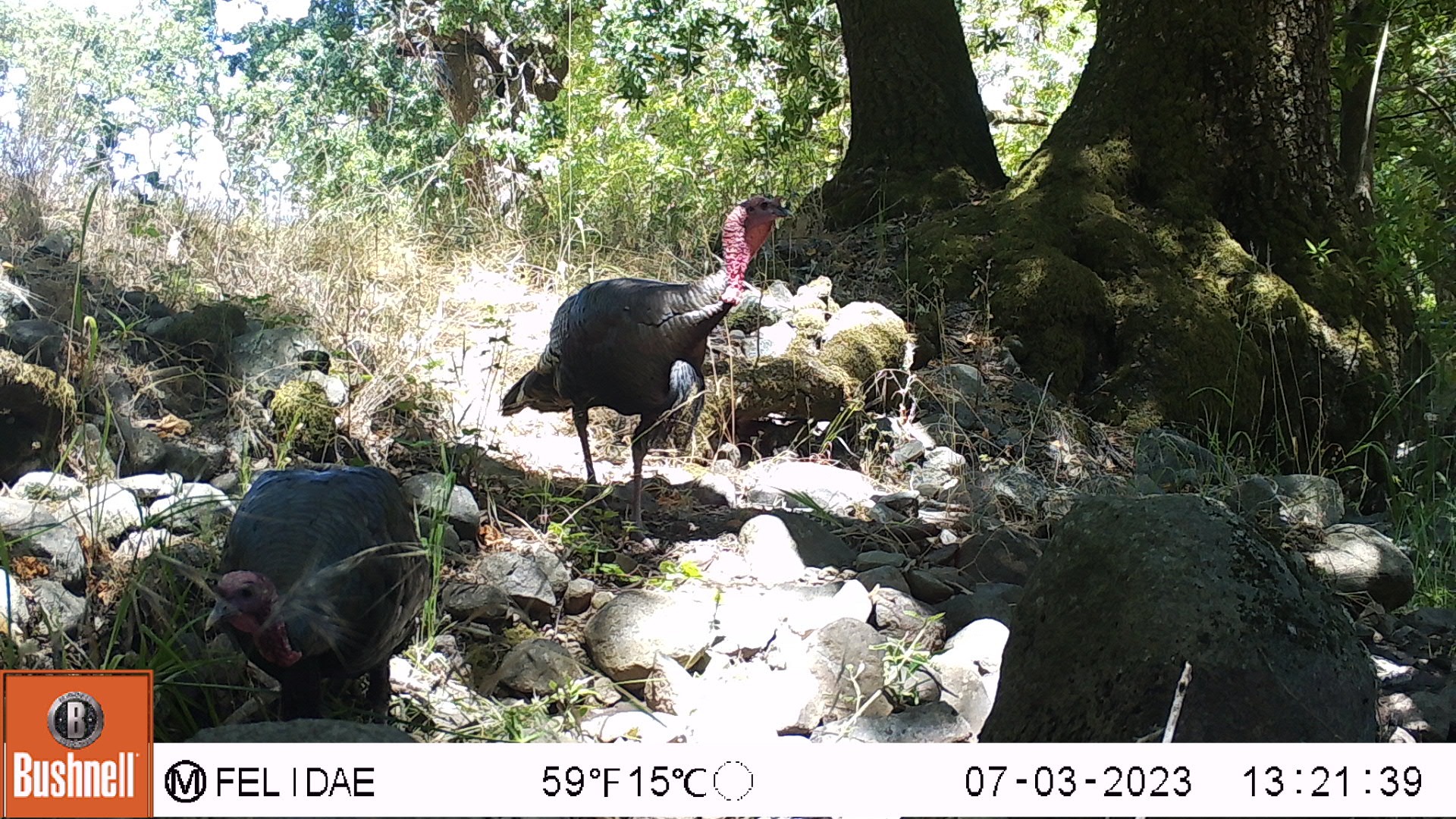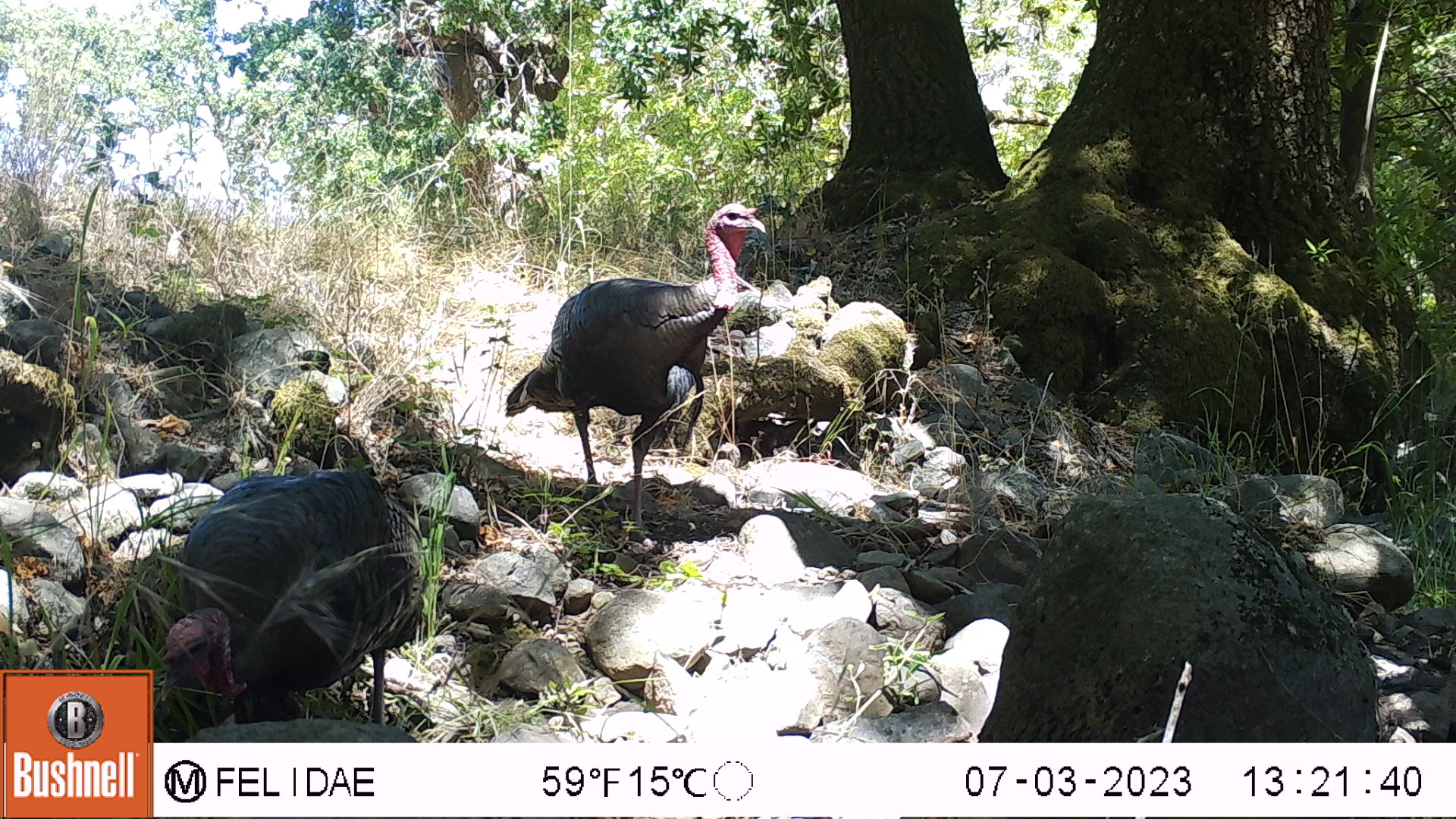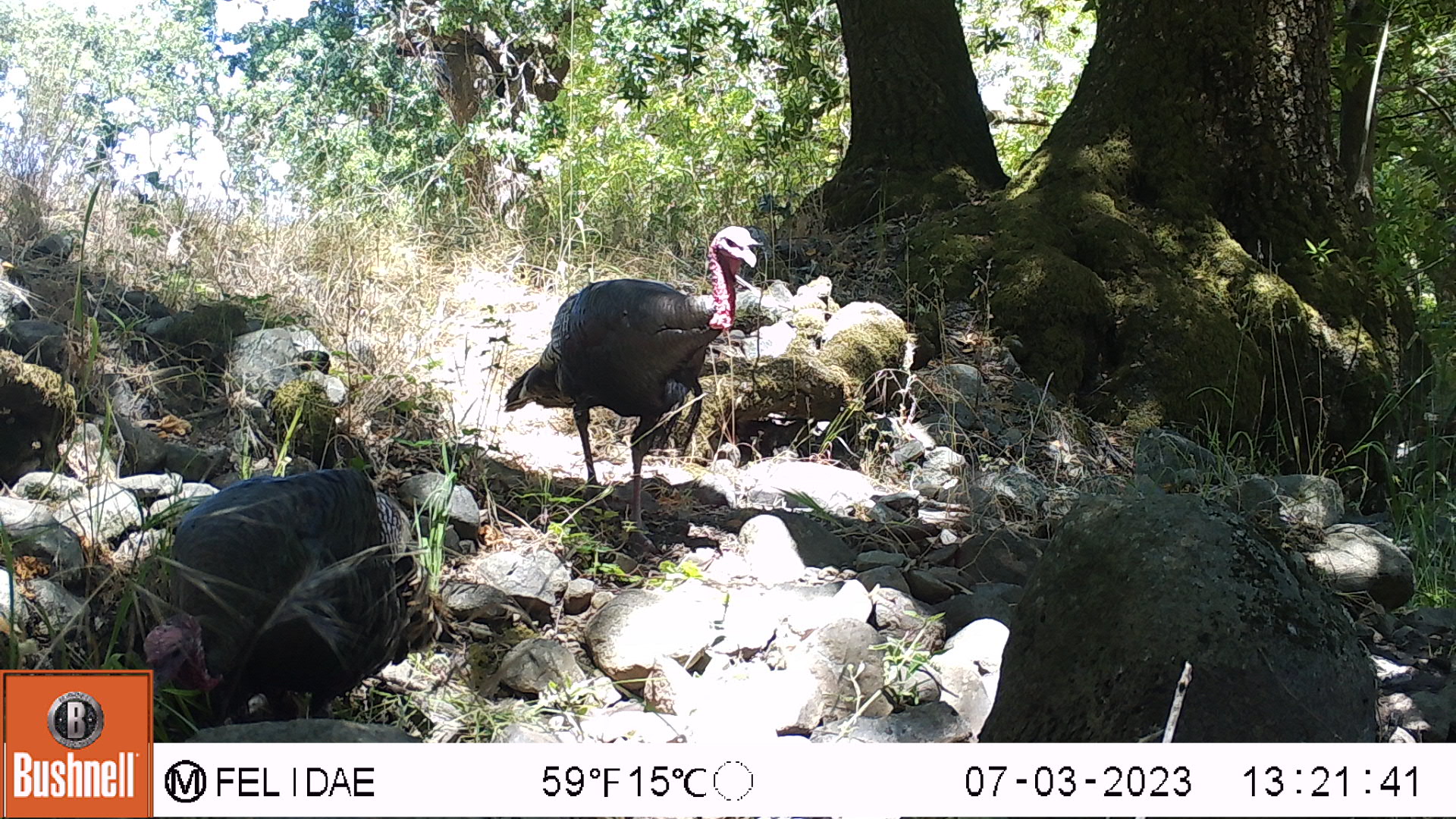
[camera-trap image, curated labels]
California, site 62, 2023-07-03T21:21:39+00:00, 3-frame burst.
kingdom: Animalia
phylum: Chordata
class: Aves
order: Galliformes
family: Phasianidae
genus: Meleagris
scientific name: Meleagris gallopavo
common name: turkey